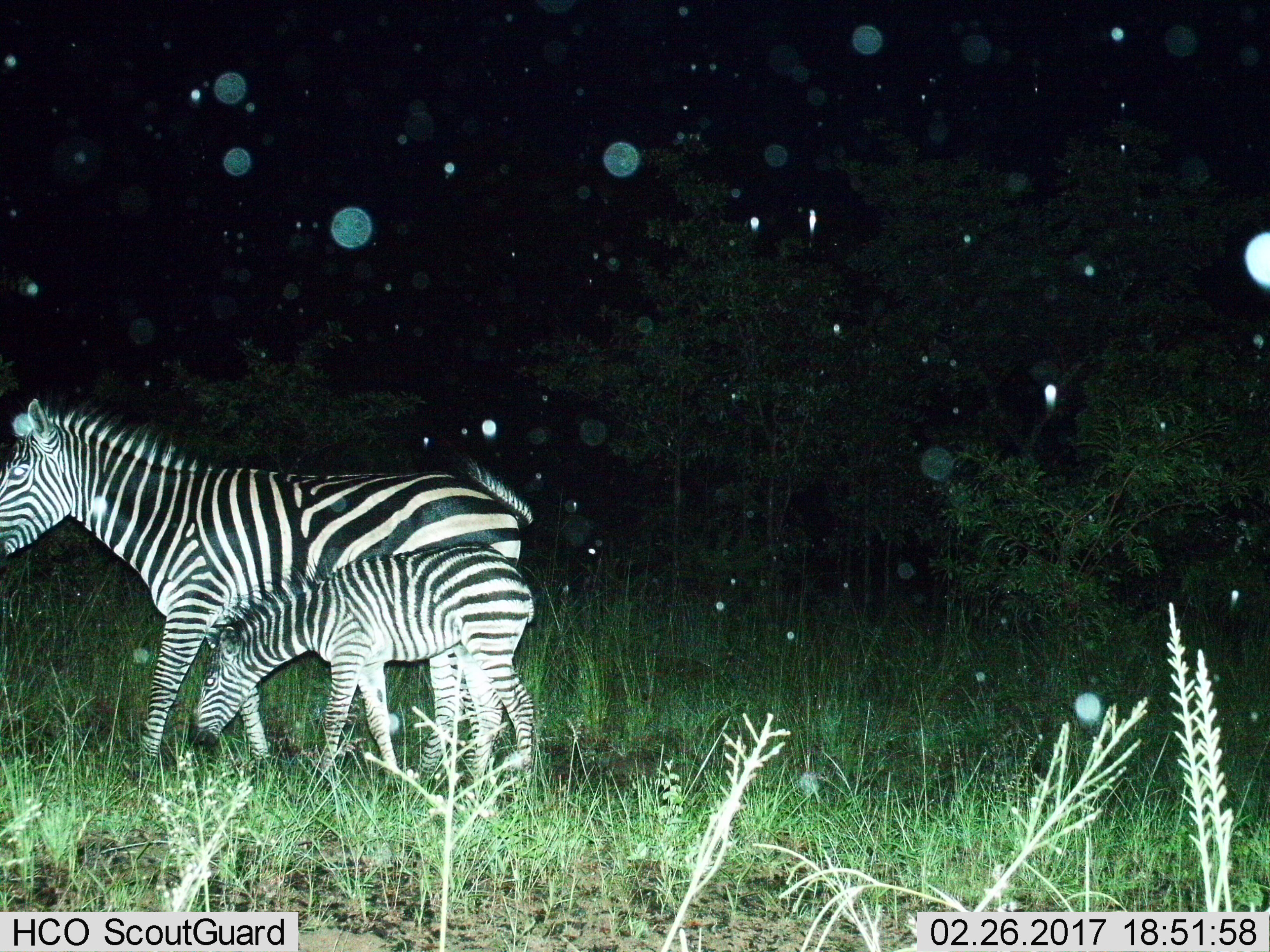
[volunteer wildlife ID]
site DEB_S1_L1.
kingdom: Animalia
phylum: Chordata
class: Mammalia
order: Perissodactyla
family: Equidae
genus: Equus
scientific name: Equus quagga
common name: plains zebra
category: zebraplains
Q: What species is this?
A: Zebraplains (plains zebra) (Equus quagga).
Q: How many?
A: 2.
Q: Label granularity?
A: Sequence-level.